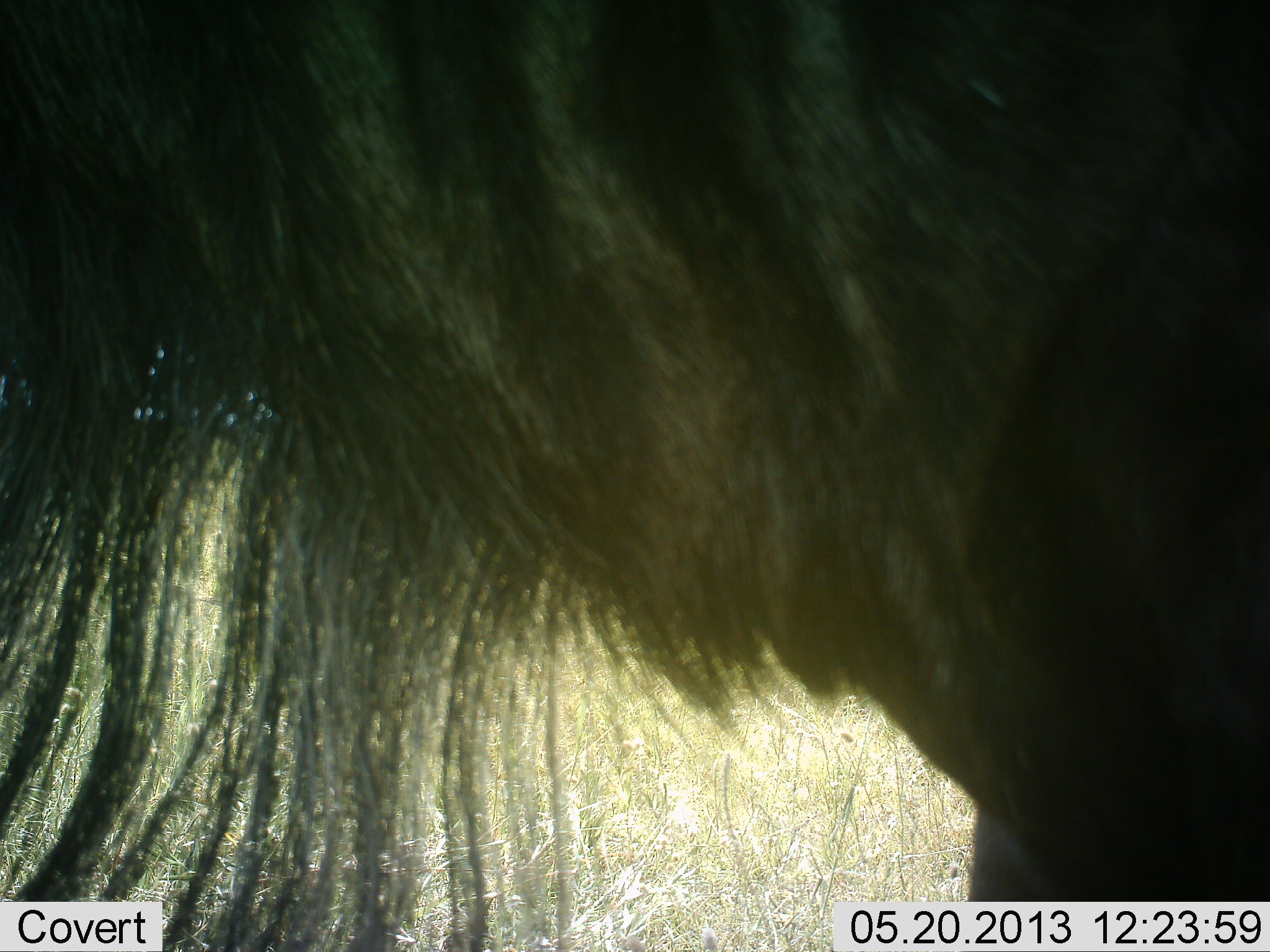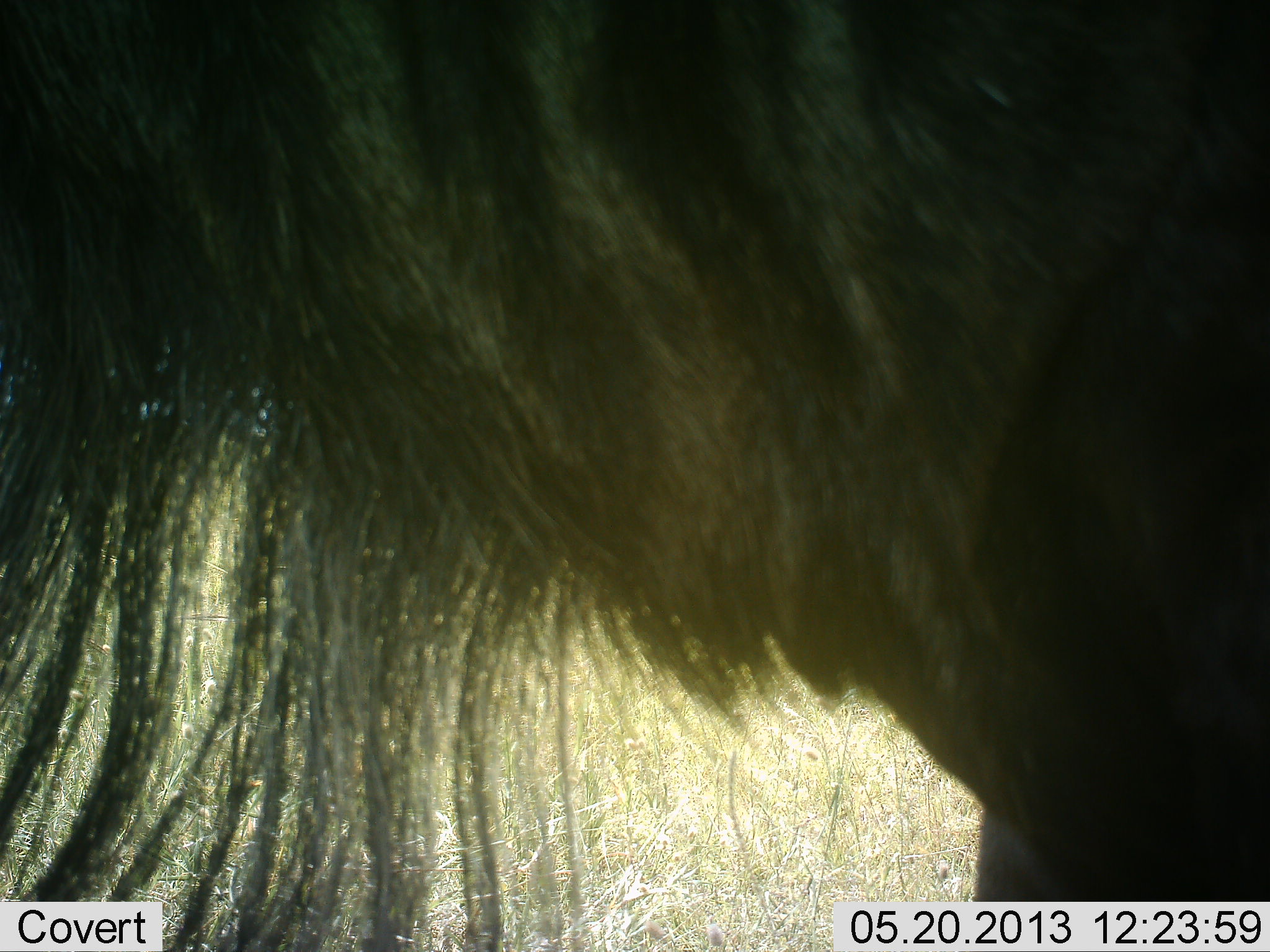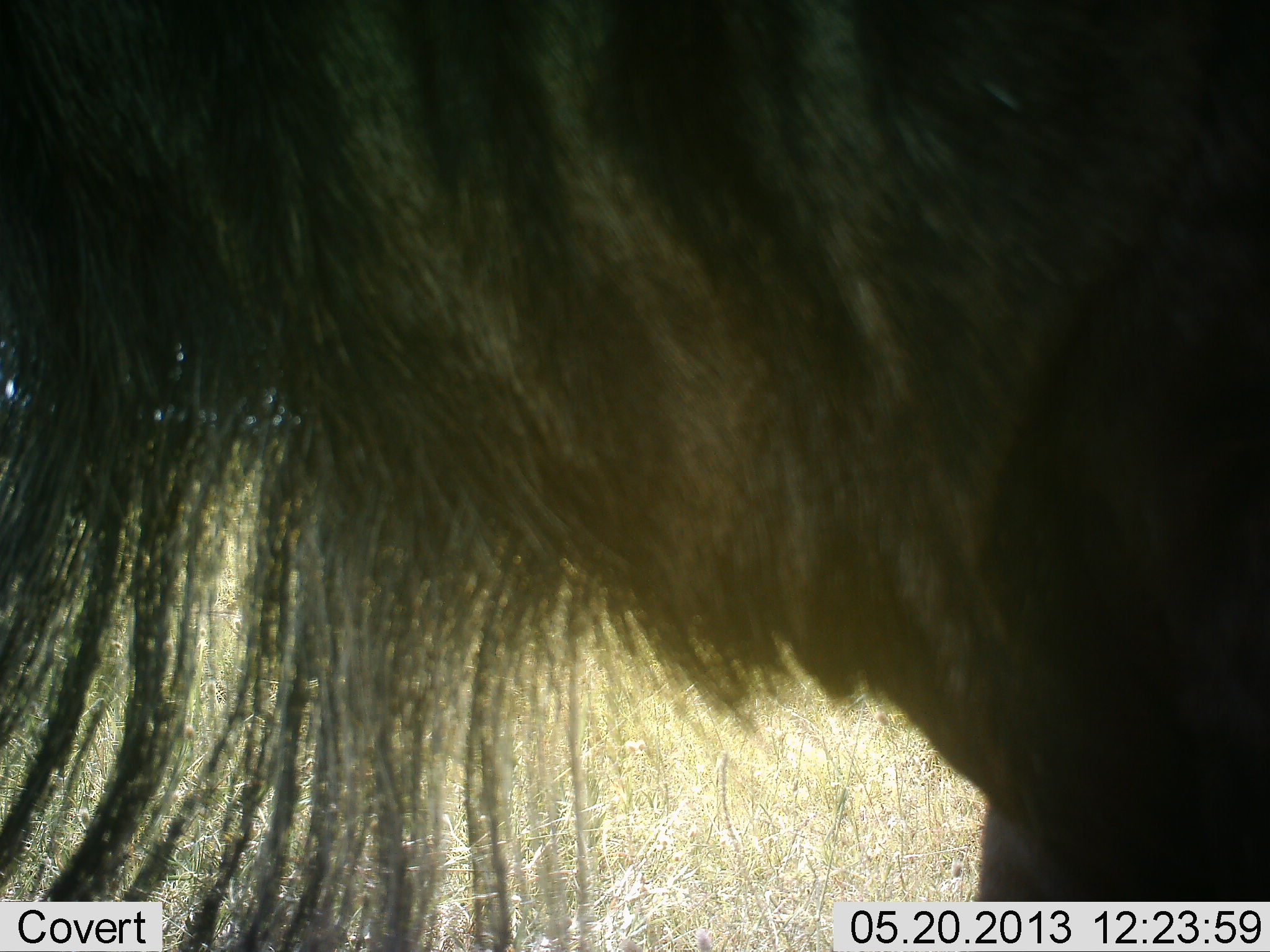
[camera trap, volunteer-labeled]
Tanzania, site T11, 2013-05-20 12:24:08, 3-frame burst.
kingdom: Animalia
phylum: Chordata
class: Mammalia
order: Artiodactyla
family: Bovidae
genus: Connochaetes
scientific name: Connochaetes taurinus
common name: blue wildebeest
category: wildebeest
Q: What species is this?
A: Wildebeest (blue wildebeest) (Connochaetes taurinus).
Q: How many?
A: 1.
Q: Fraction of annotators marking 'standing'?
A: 100%.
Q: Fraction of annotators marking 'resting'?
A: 0%.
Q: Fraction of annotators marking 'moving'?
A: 0%.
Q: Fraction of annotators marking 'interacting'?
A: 0%.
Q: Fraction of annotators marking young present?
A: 0%.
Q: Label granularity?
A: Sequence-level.